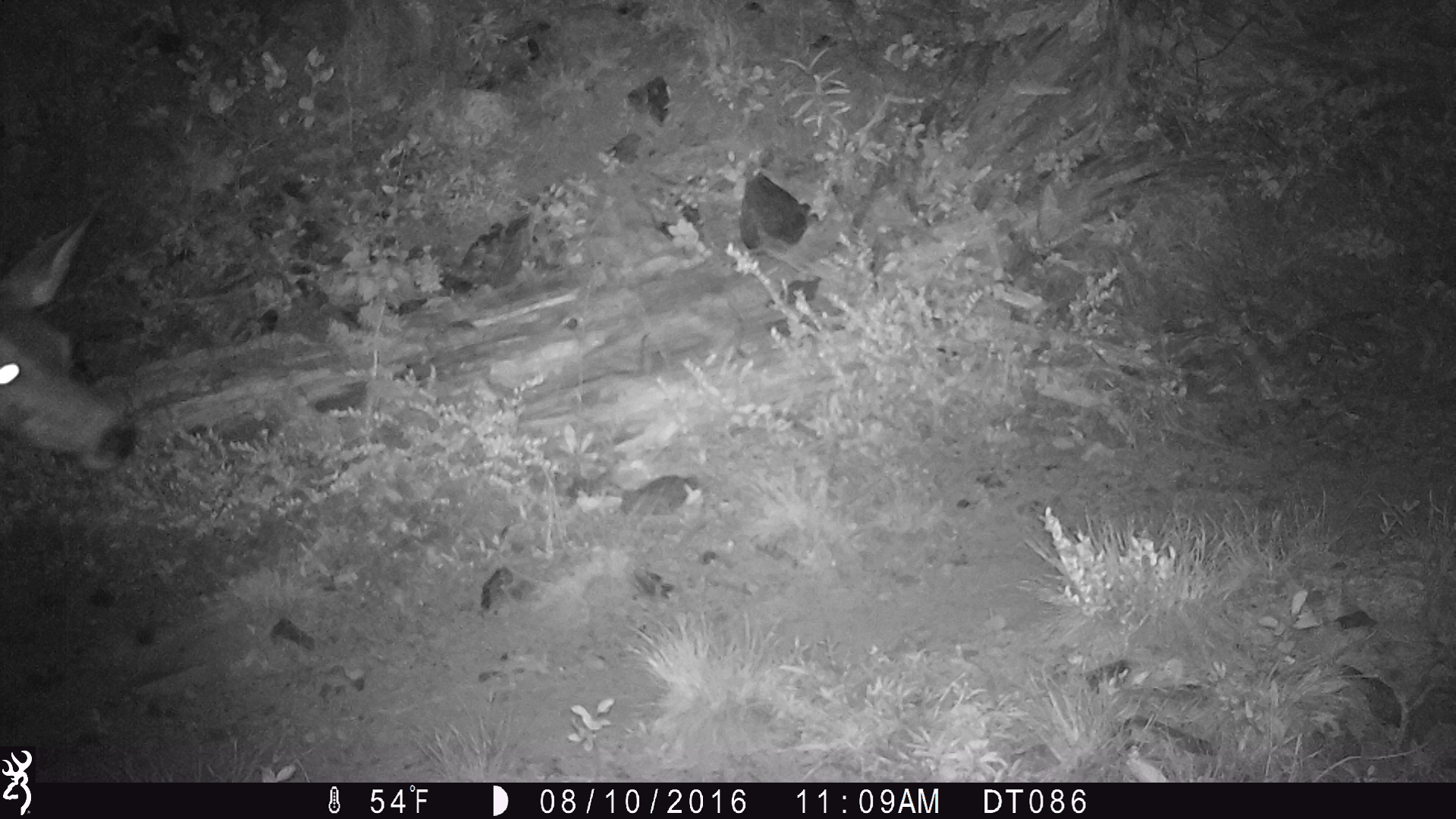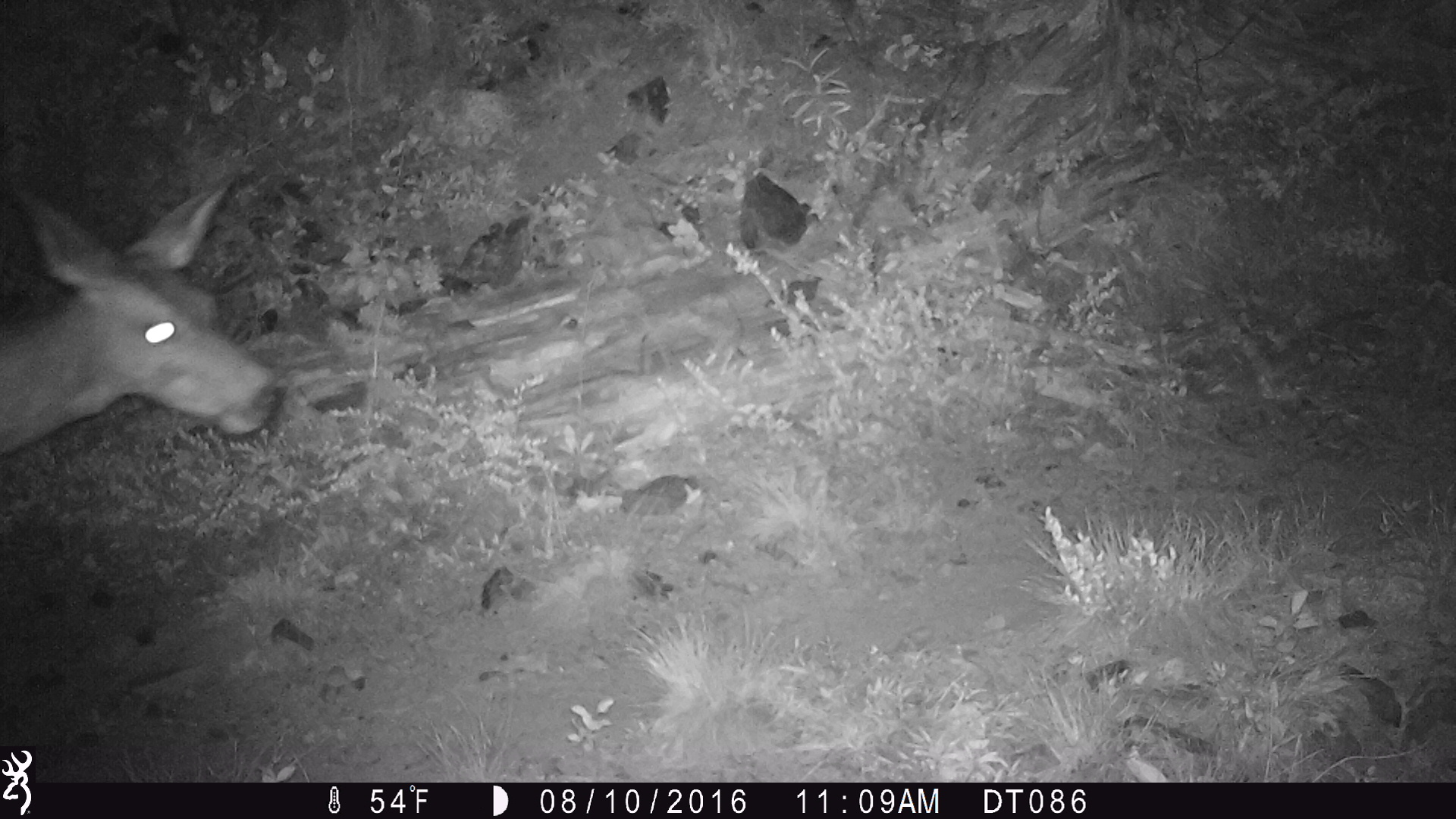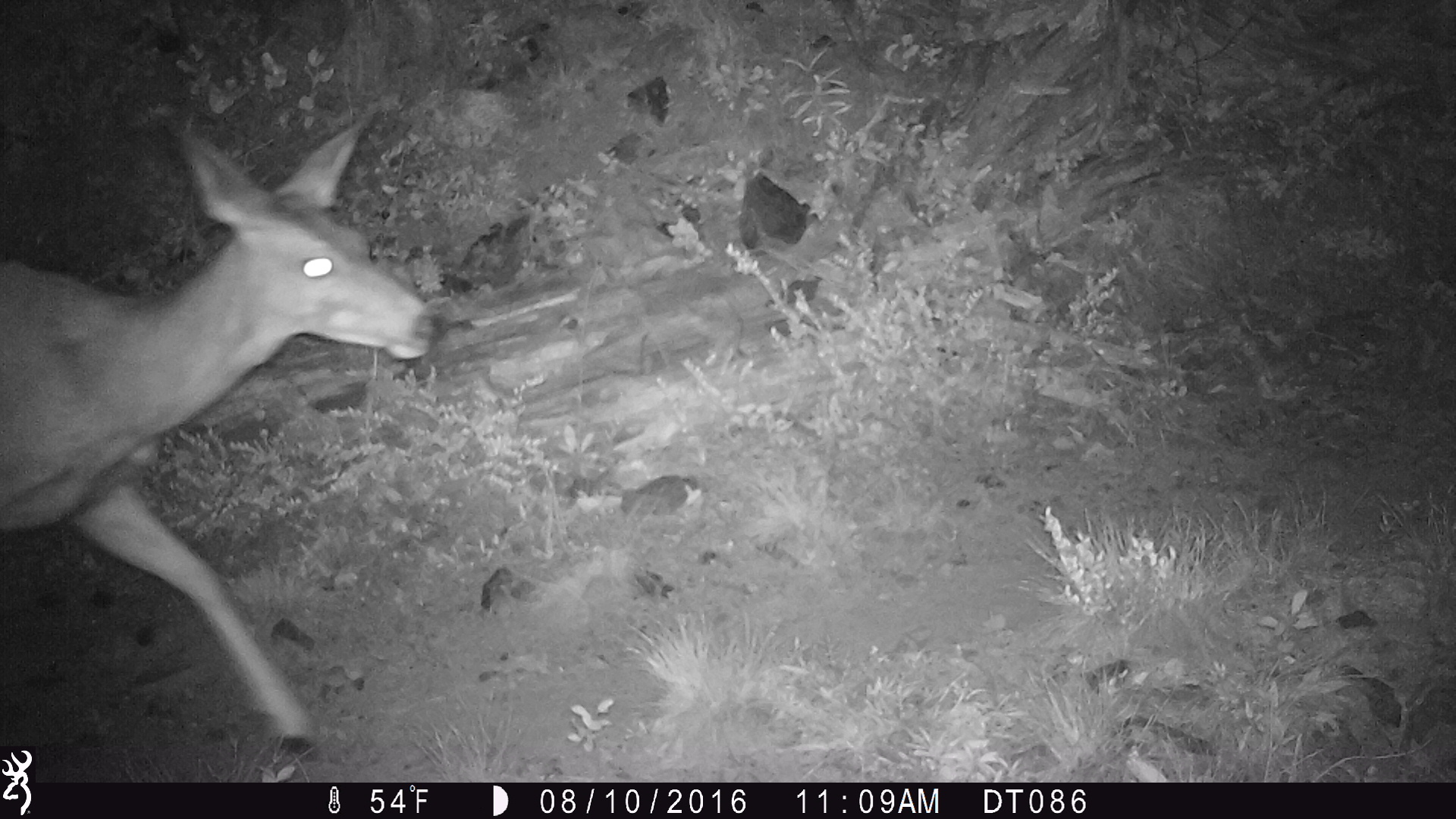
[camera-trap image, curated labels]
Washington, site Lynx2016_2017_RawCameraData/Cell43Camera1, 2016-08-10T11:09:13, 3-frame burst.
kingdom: Animalia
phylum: Chordata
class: Mammalia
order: Artiodactyla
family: Cervidae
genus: Odocoileus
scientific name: Odocoileus hemionus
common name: mule deer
Odocoileus hemionus (mule deer). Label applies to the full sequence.